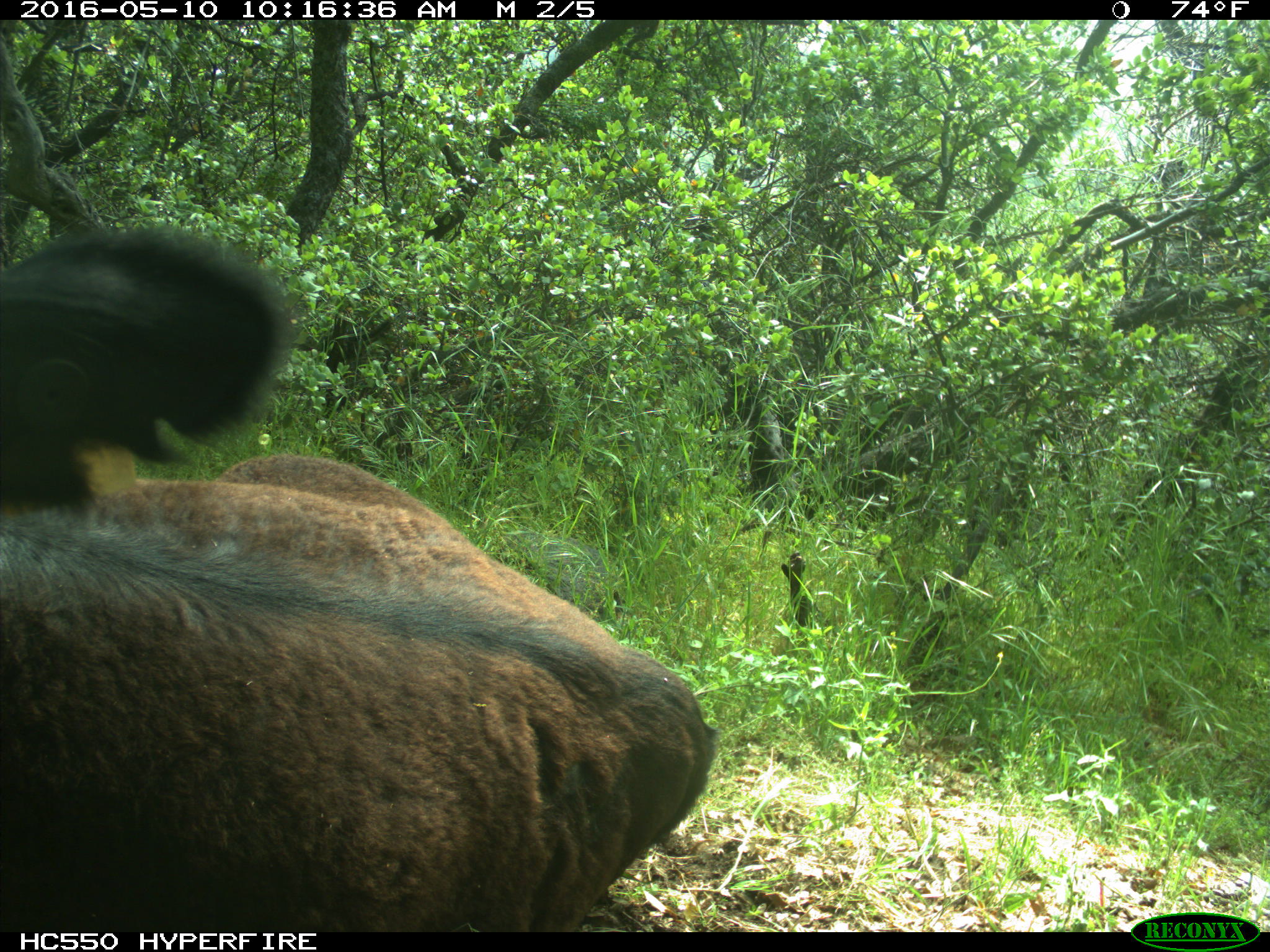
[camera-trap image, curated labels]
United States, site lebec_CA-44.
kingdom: Animalia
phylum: Chordata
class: Mammalia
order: Artiodactyla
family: Bovidae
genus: Bos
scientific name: Bos taurus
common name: domestic cow